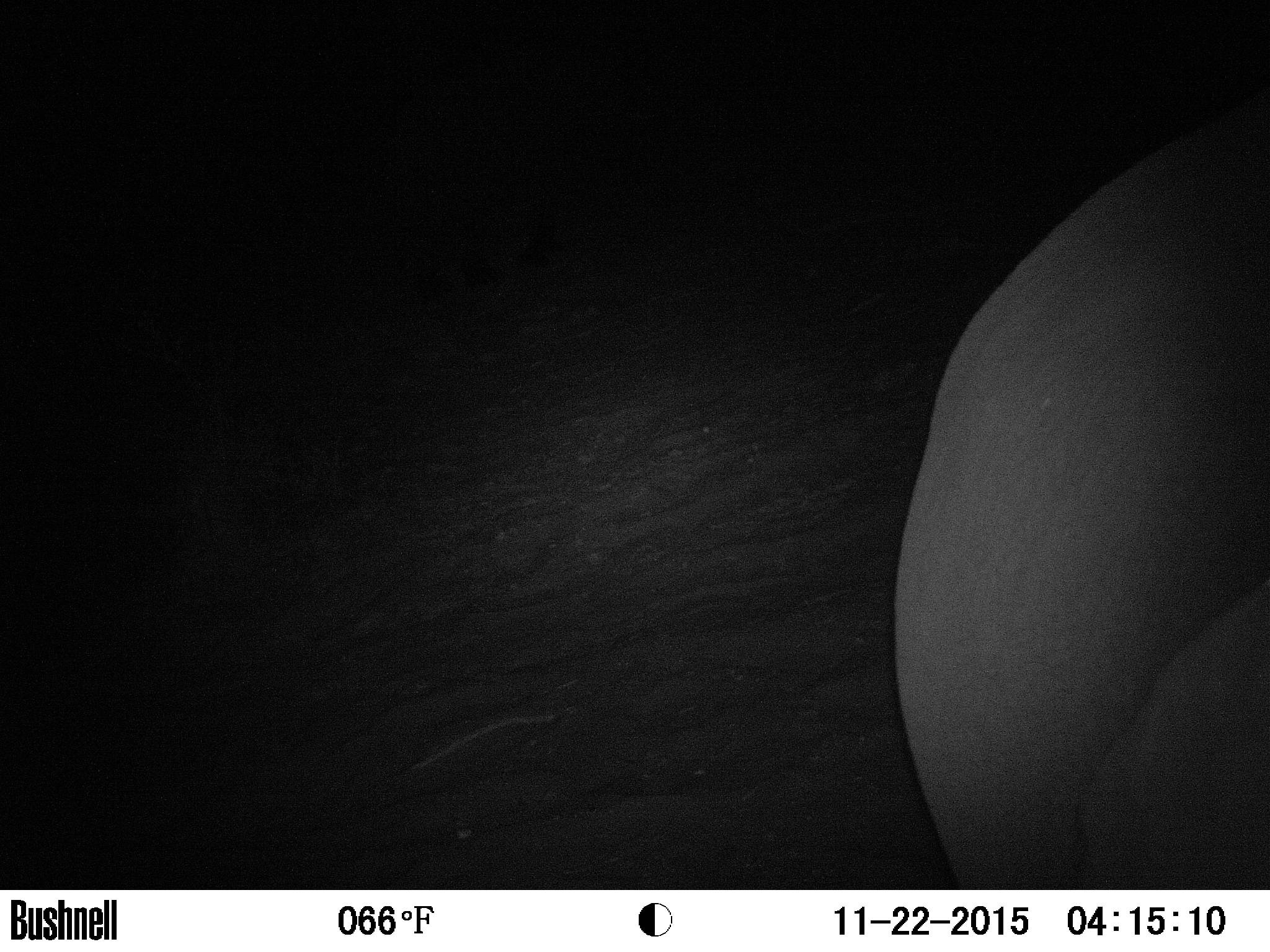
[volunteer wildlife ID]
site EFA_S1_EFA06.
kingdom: Animalia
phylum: Chordata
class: Mammalia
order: Proboscidea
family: Elephantidae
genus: Loxodonta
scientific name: Loxodonta africana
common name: african bush elephant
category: elephant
Elephant (african bush elephant) (Loxodonta africana), count 1. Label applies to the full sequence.